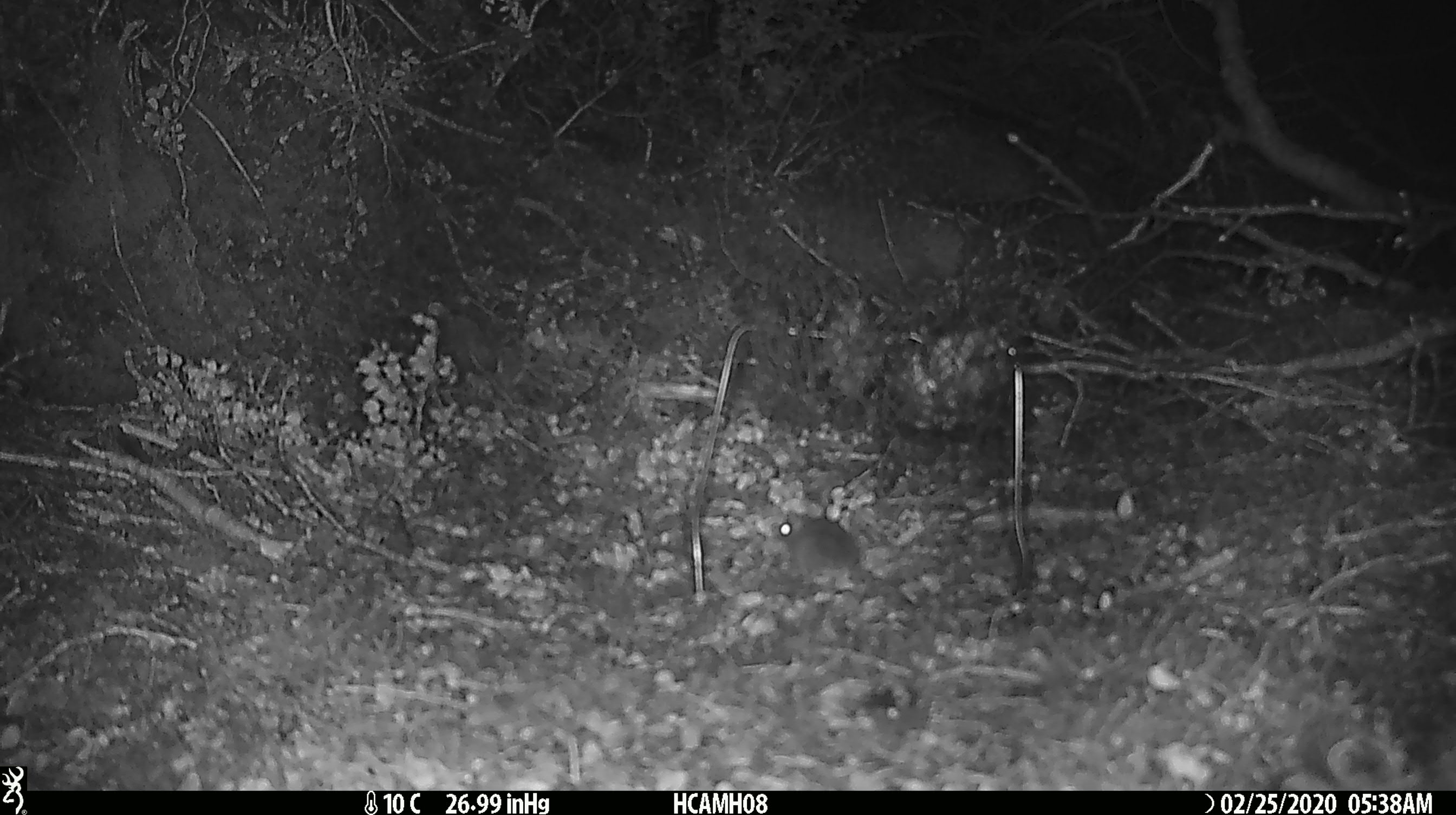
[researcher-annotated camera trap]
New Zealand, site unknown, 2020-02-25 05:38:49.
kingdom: Animalia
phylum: Chordata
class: Mammalia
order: Rodentia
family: Muridae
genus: Mus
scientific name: Mus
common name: mouse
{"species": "mouse (Mus)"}